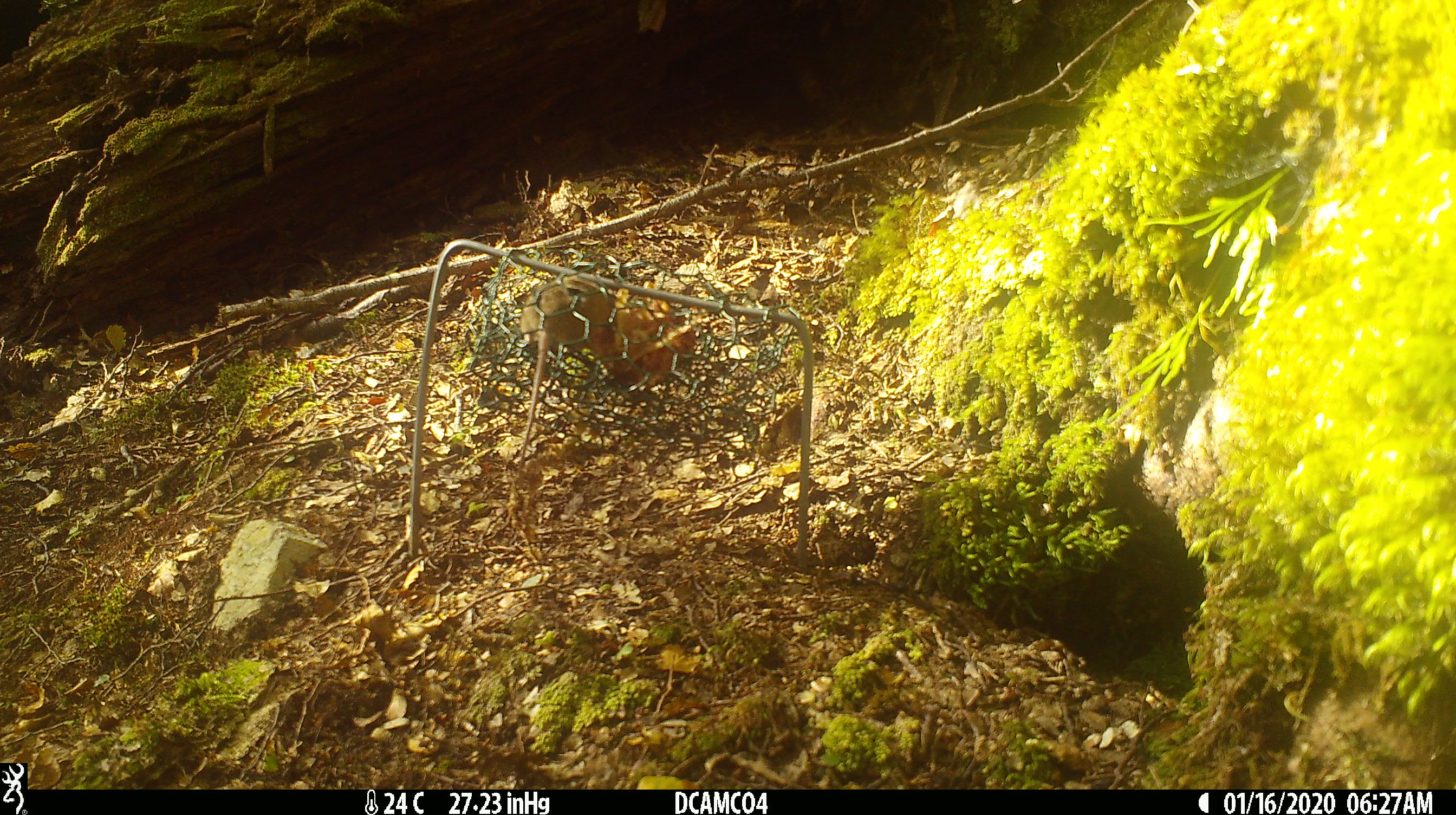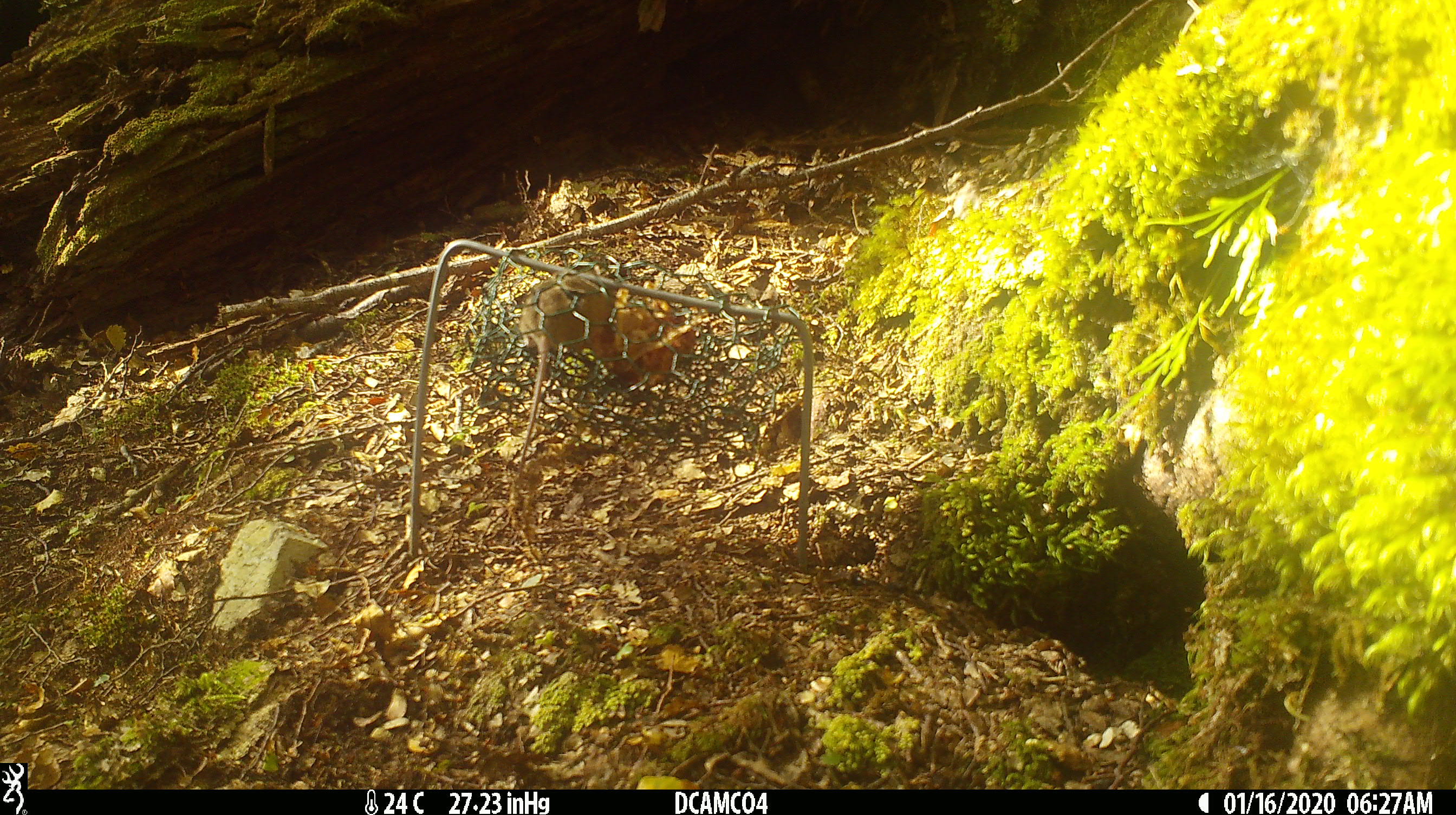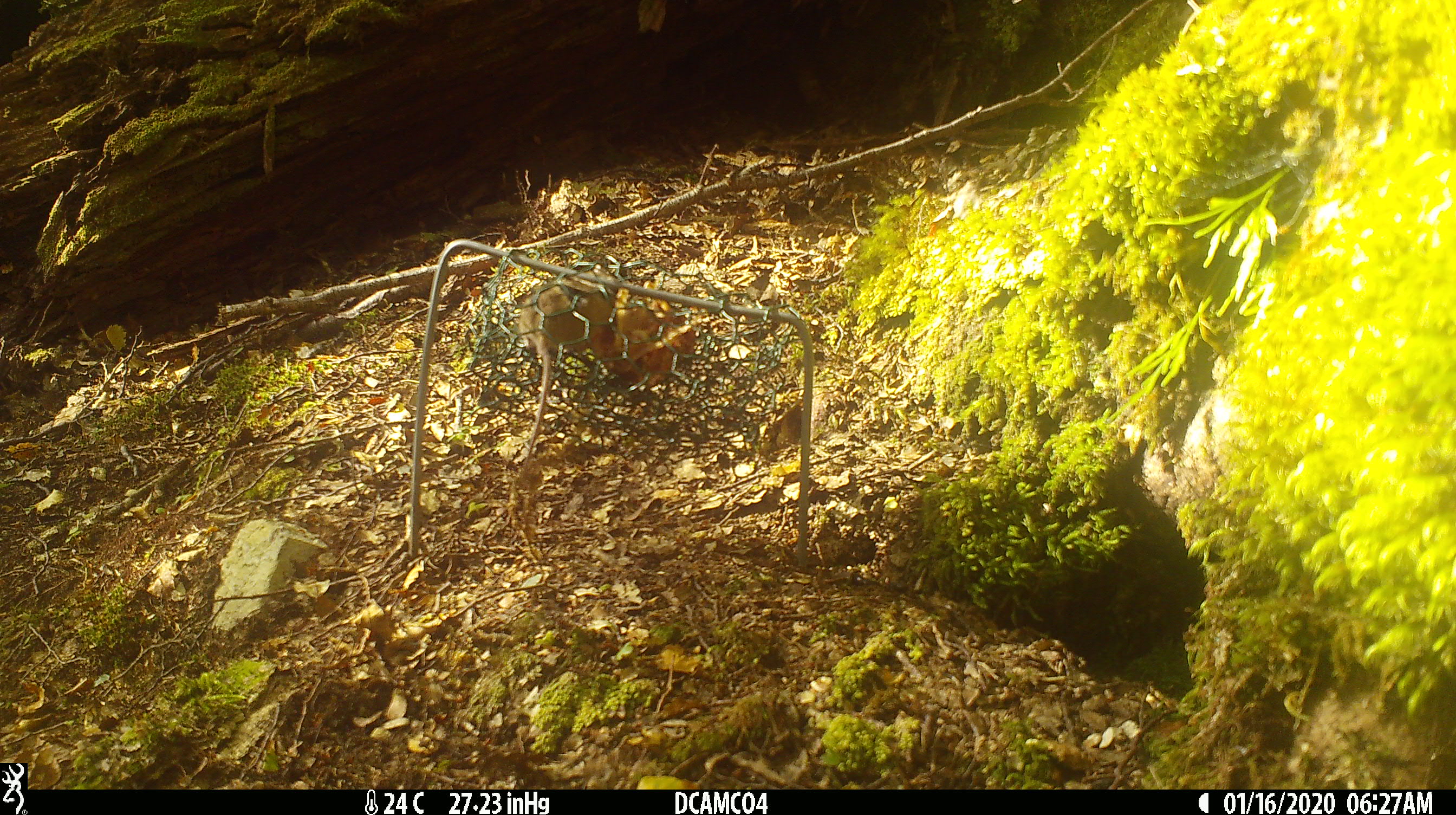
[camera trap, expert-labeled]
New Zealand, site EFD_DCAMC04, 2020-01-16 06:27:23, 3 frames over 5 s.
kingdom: Animalia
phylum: Chordata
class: Mammalia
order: Rodentia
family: Muridae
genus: Mus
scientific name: Mus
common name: mouse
Mouse (Mus).